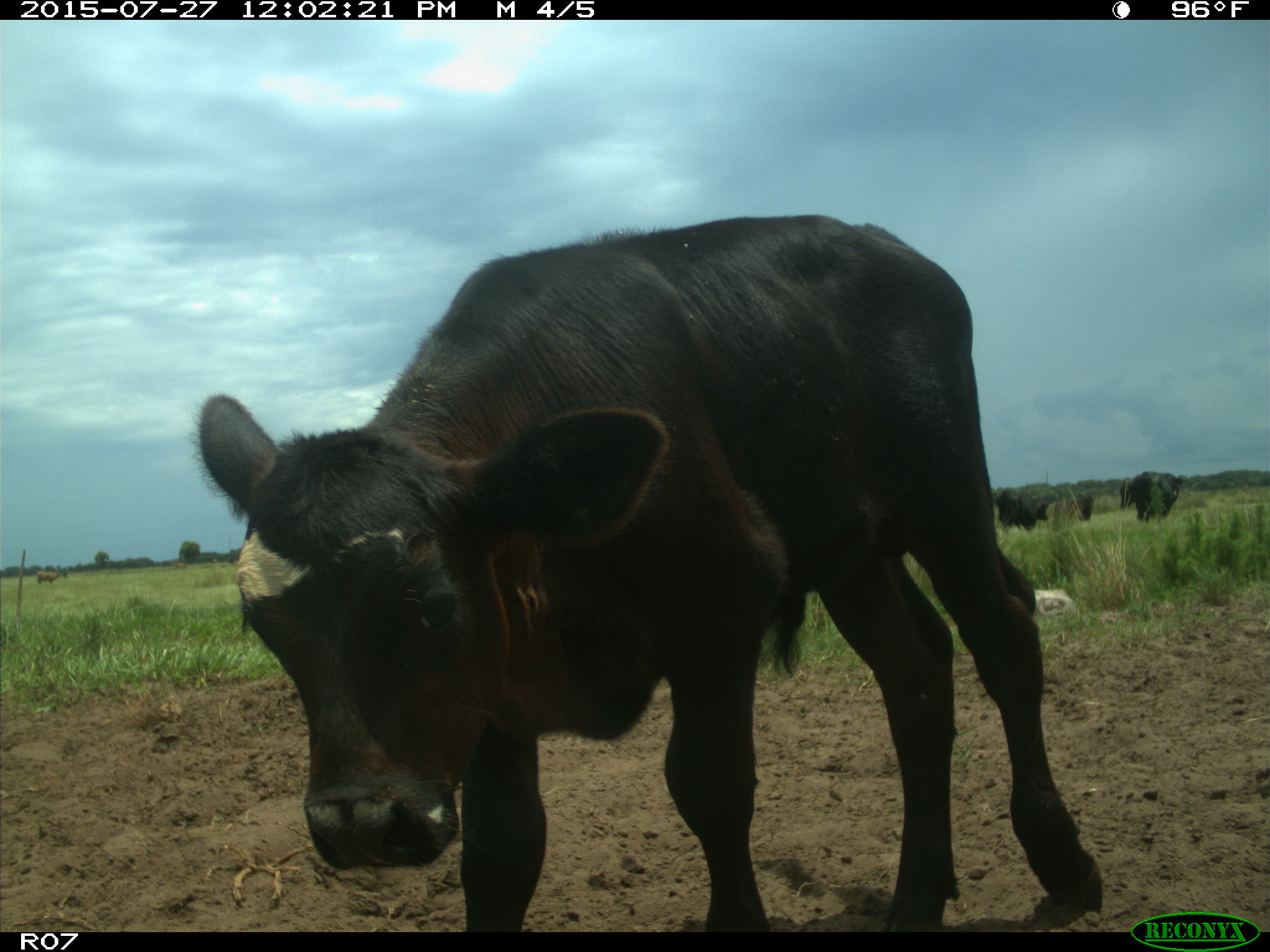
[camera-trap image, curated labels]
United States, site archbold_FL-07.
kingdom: Animalia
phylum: Chordata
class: Mammalia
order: Artiodactyla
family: Bovidae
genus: Bos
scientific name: Bos taurus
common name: domestic cow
Bos taurus (domestic cow).